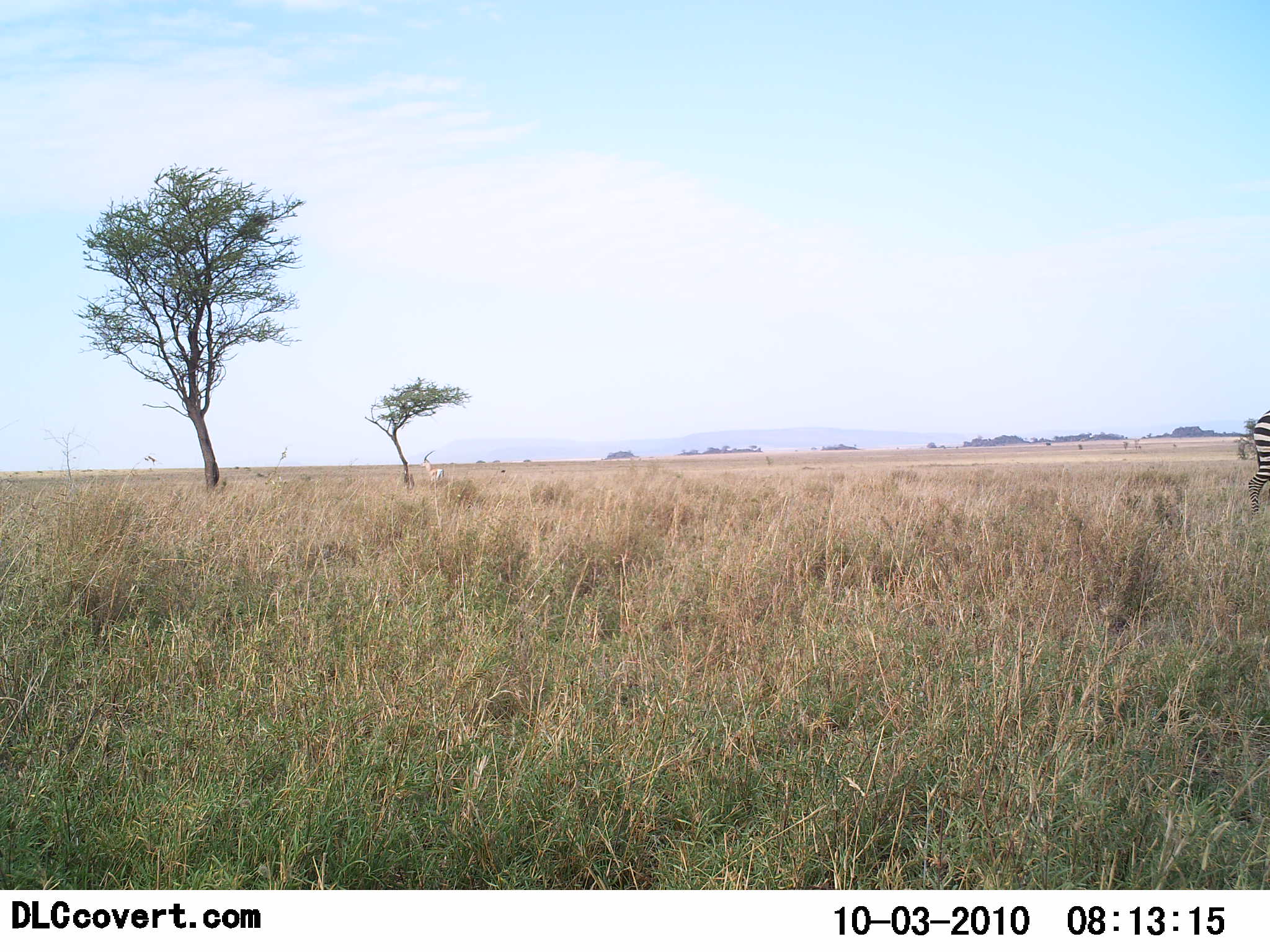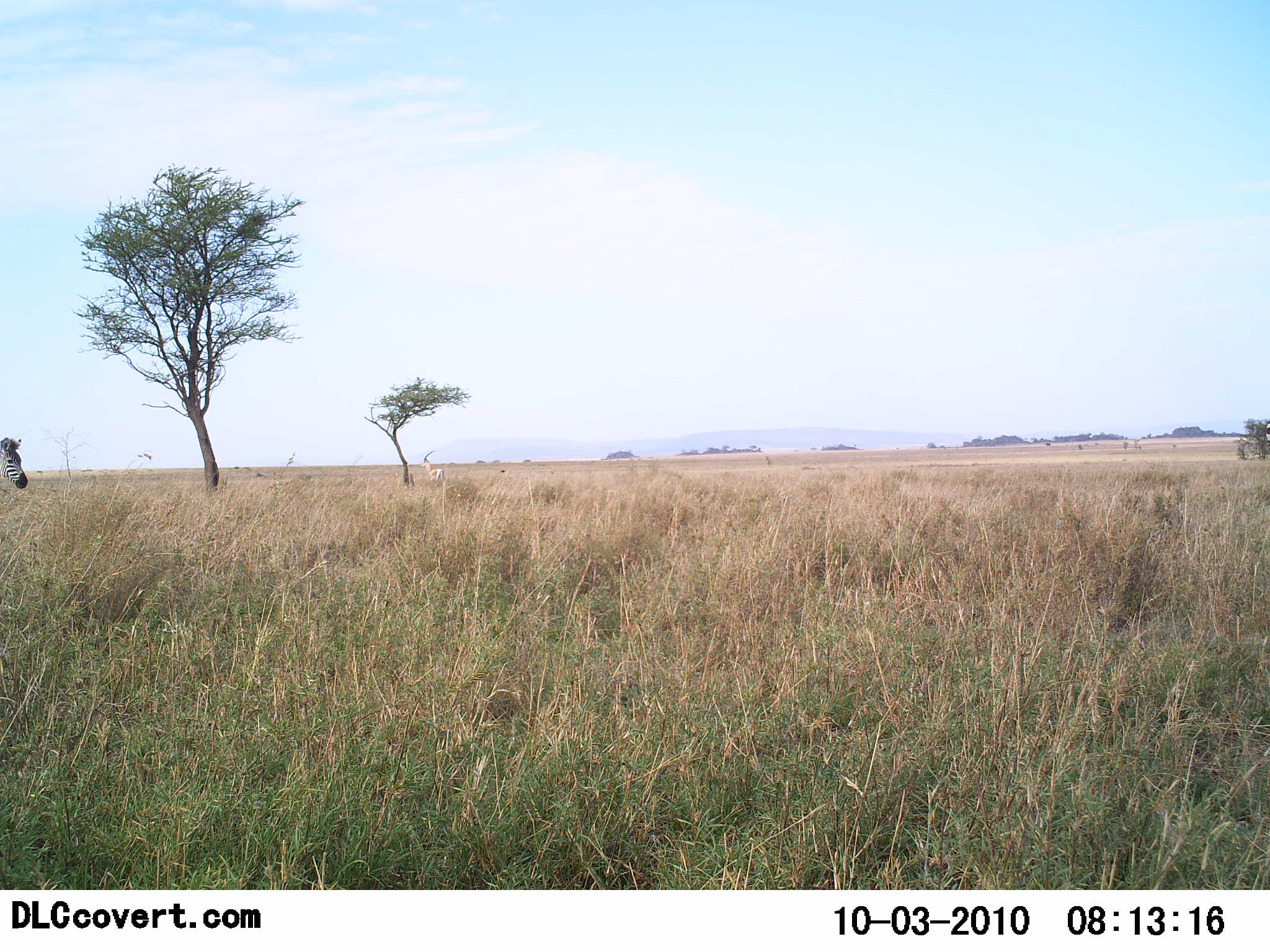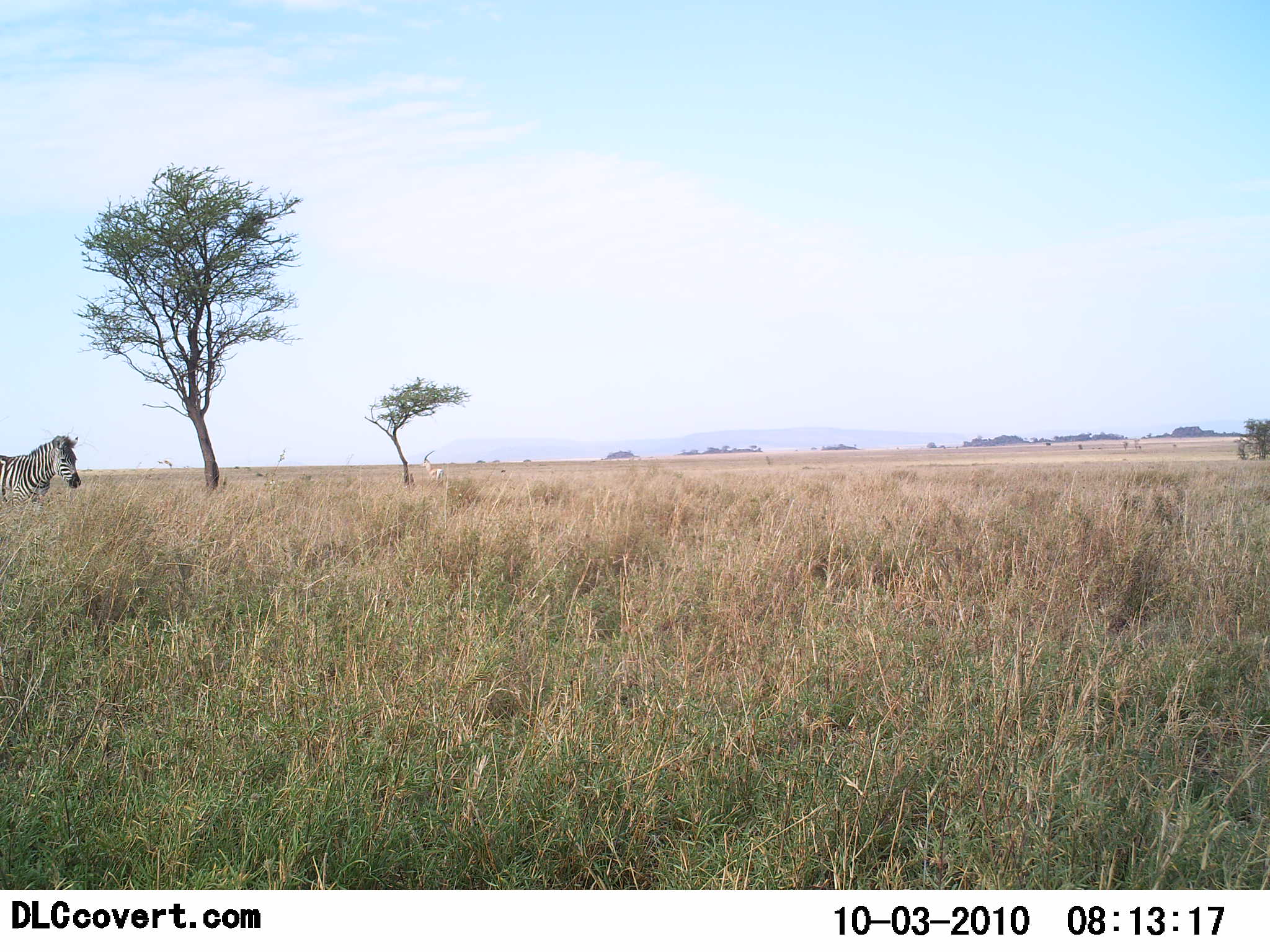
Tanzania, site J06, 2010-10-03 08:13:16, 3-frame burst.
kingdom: Animalia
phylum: Chordata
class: Mammalia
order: Perissodactyla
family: Equidae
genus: Equus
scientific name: Equus quagga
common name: plains zebra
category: zebra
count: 2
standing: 7%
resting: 0%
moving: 93%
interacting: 0%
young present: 0%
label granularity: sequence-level